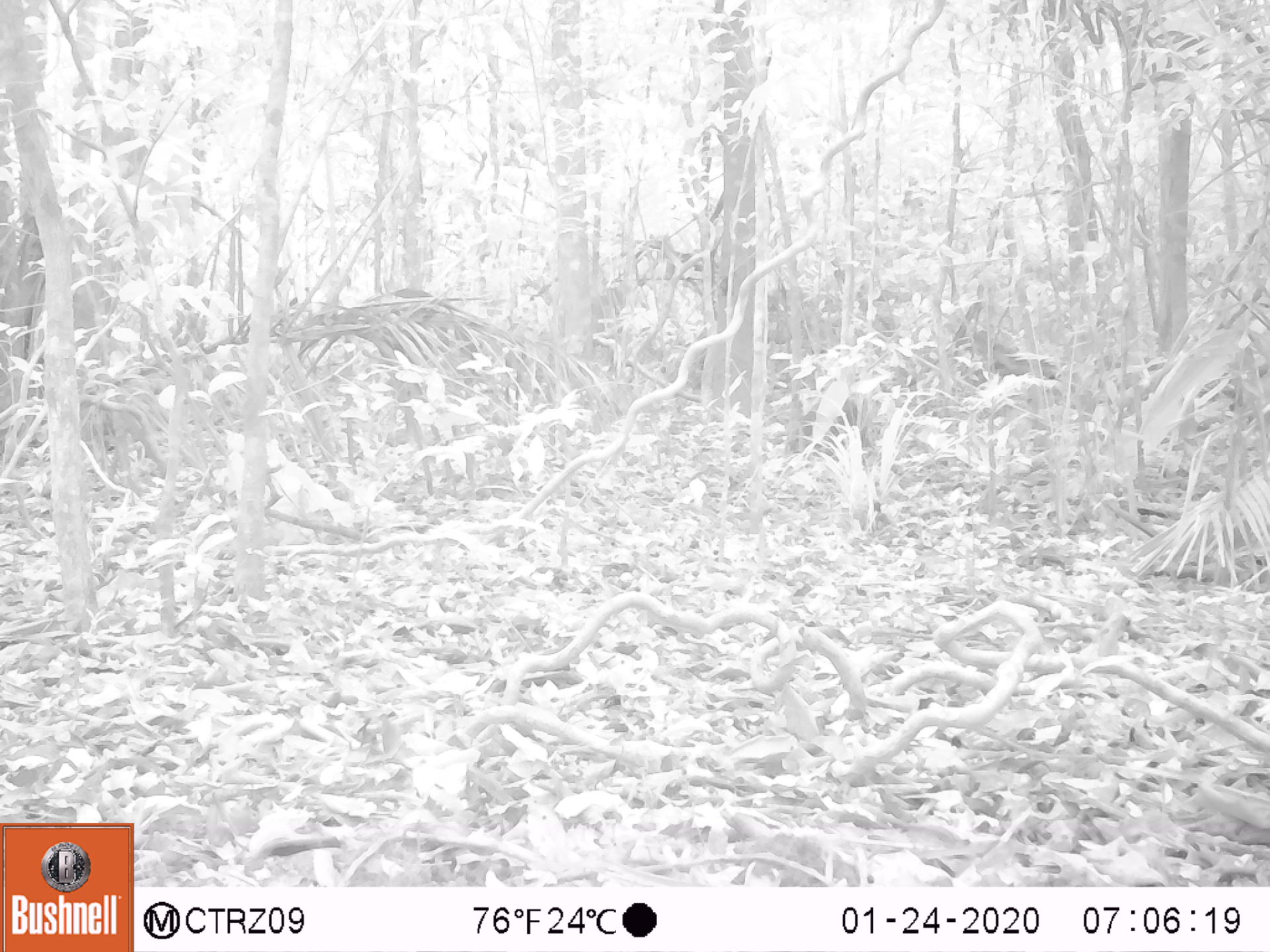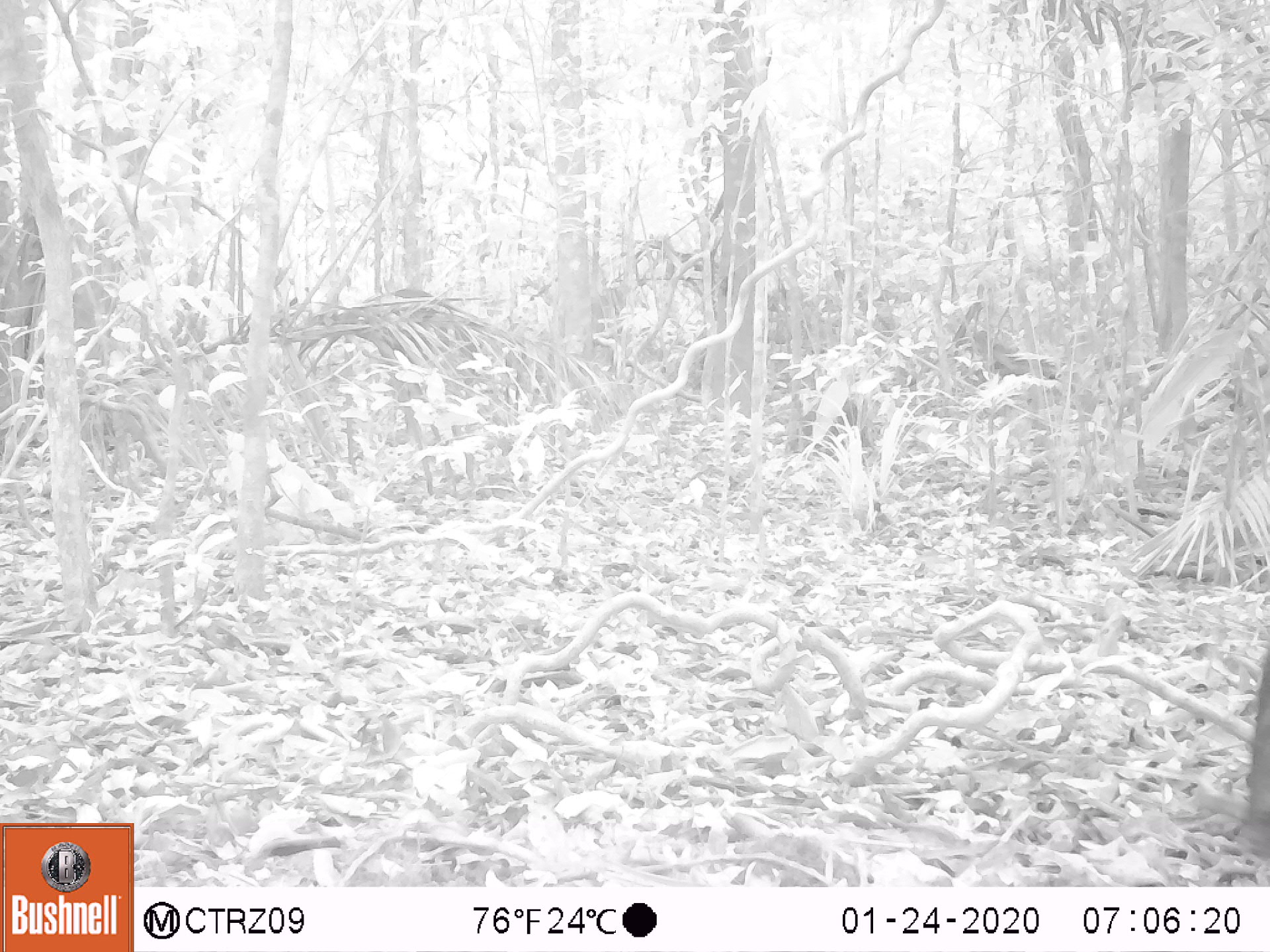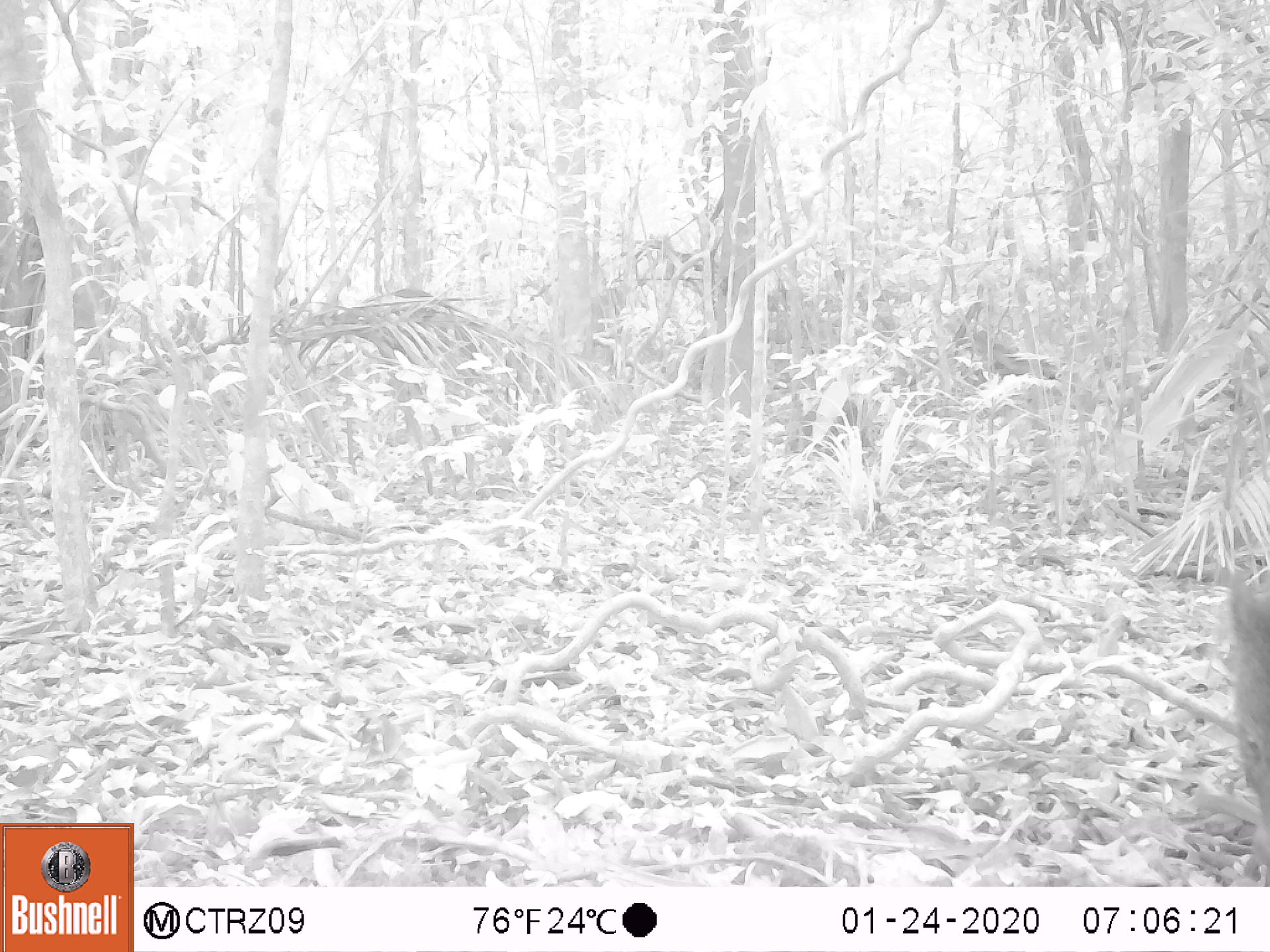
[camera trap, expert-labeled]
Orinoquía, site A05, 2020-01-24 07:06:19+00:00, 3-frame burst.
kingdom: Animalia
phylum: Chordata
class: Mammalia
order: Artiodactyla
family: Tayassuidae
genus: Pecari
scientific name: Pecari tajacu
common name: collared peccary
Collared peccary (Pecari tajacu).